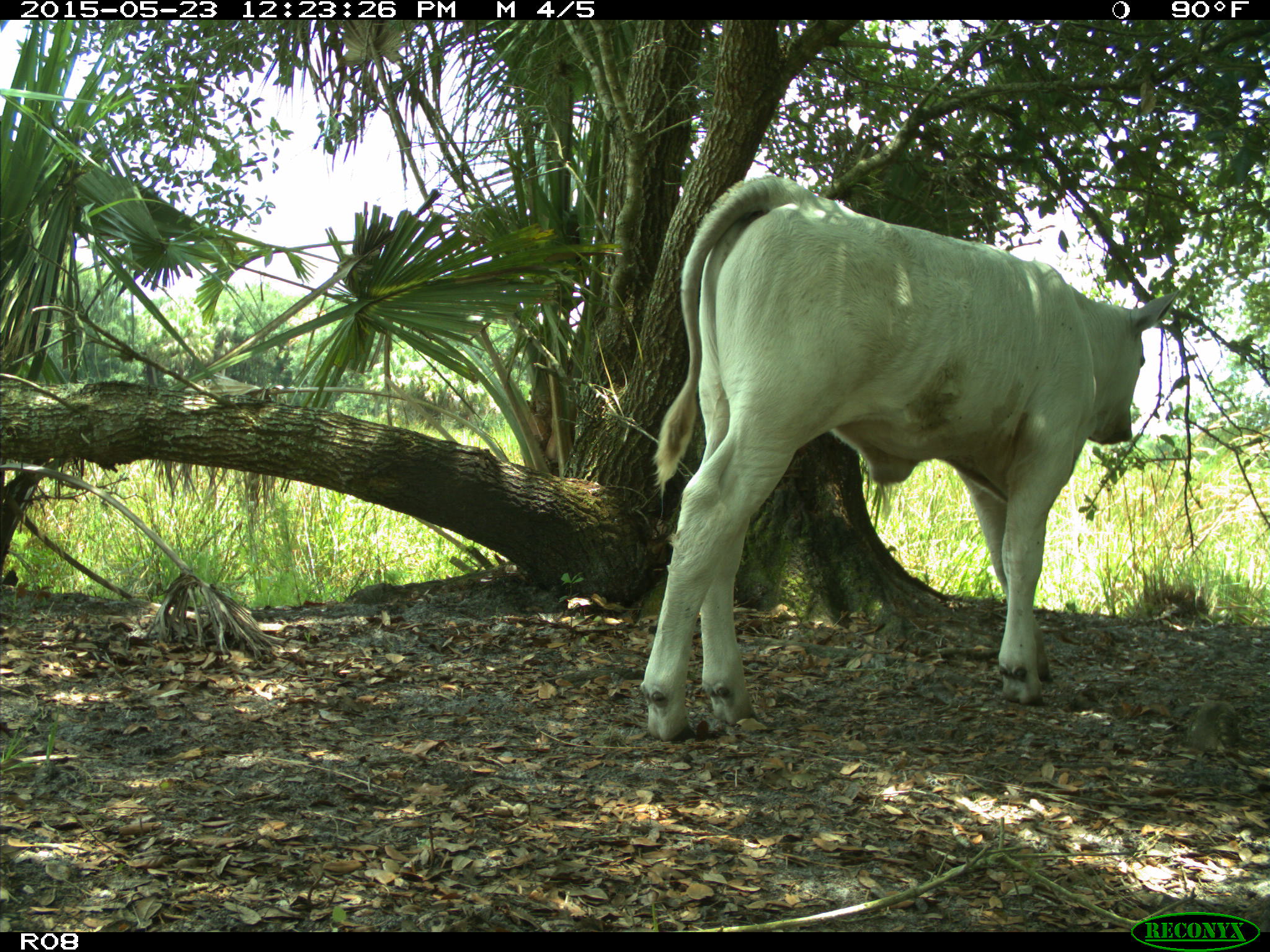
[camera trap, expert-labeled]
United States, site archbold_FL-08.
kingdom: Animalia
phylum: Chordata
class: Mammalia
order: Artiodactyla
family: Bovidae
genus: Bos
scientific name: Bos taurus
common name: domestic cow